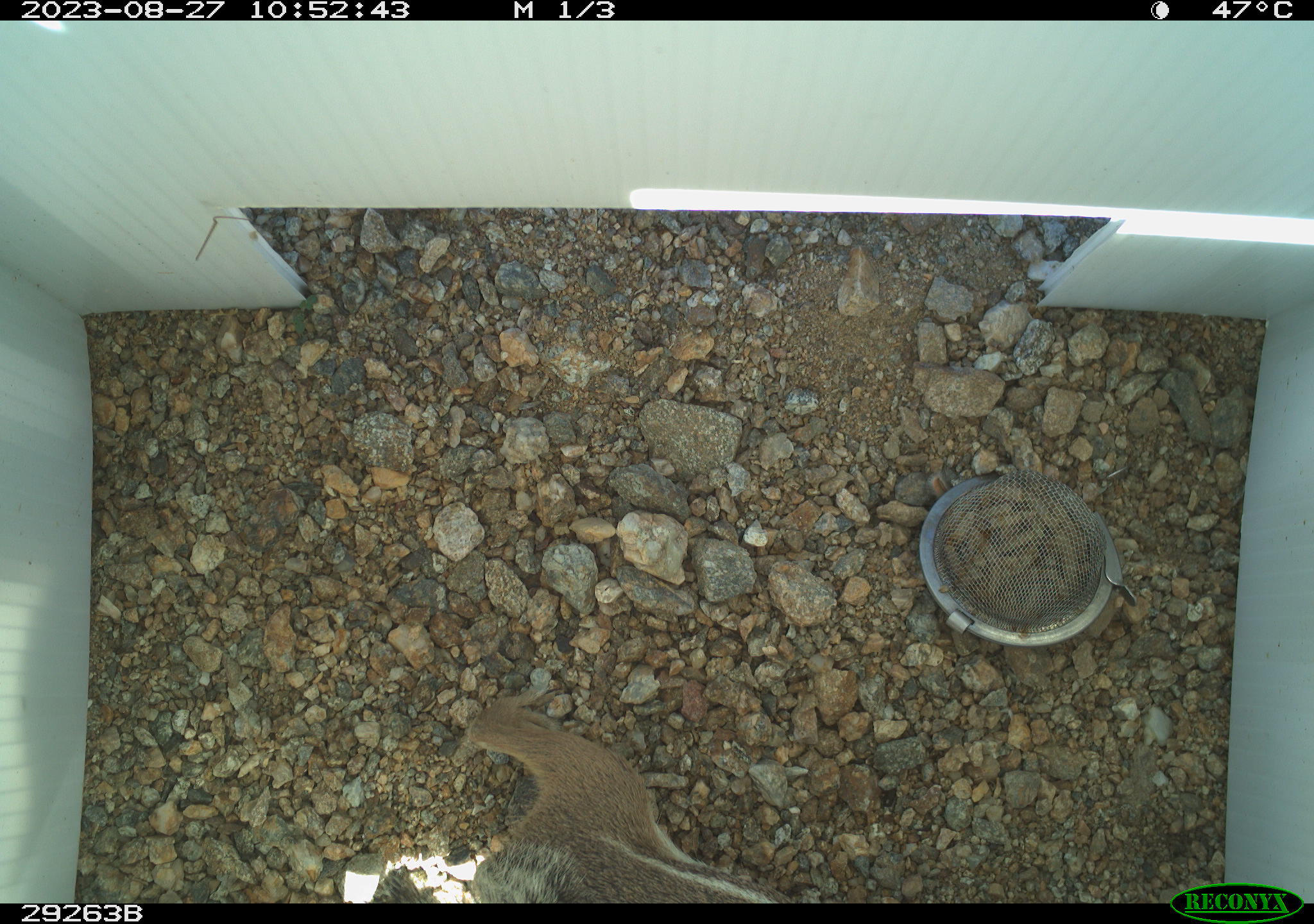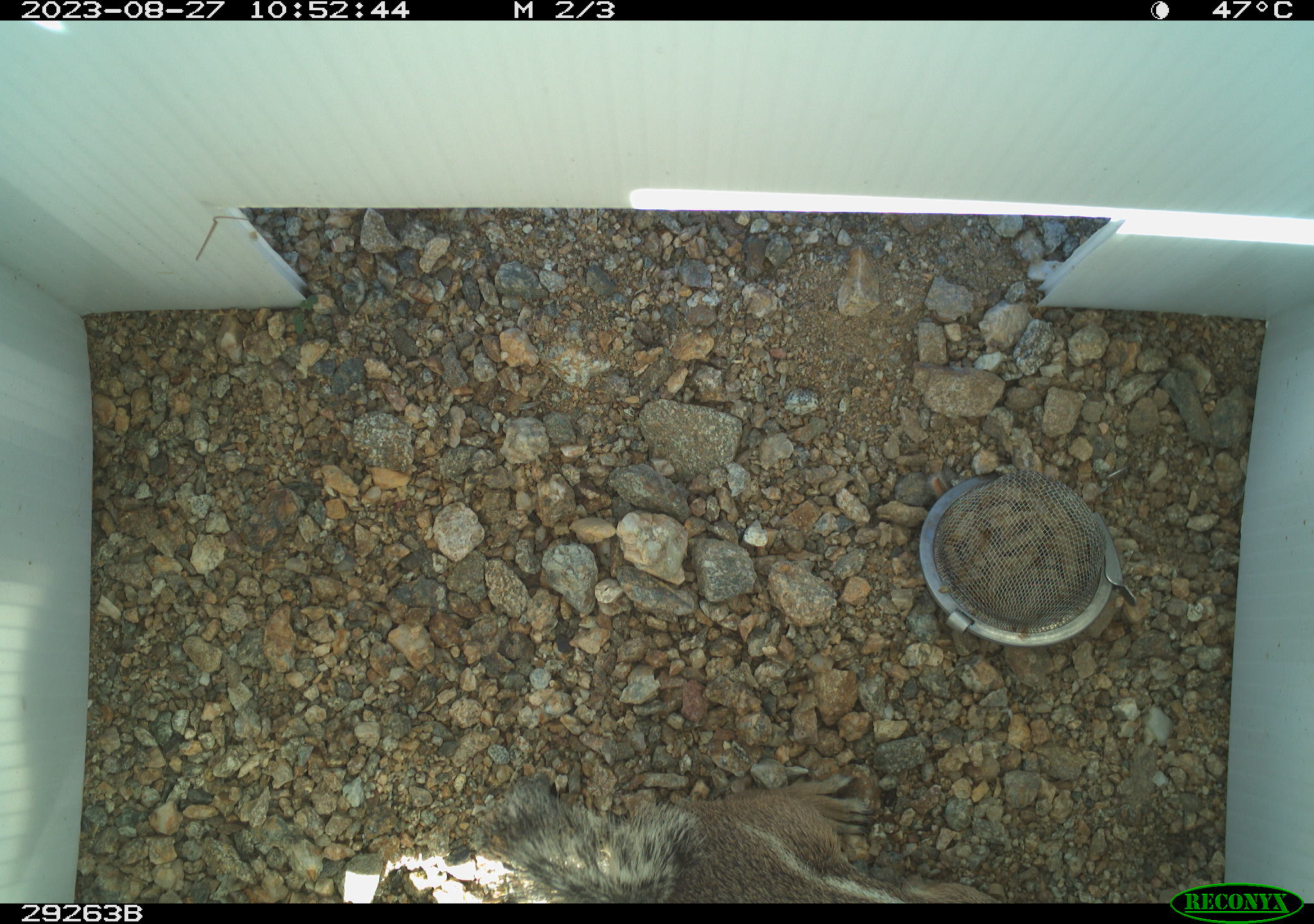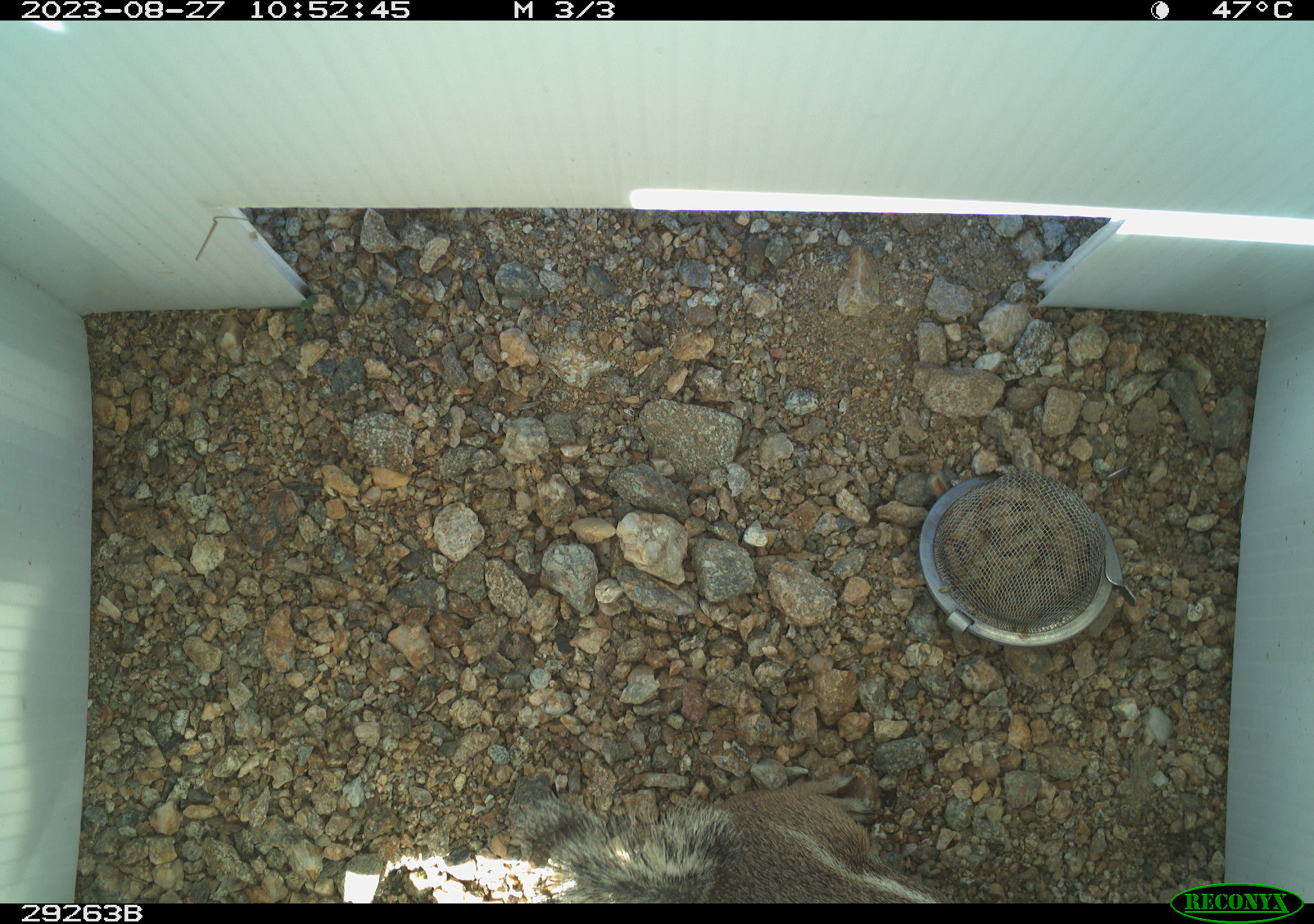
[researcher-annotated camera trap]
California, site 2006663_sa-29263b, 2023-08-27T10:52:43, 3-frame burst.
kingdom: Animalia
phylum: Chordata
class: Mammalia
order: Rodentia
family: Sciuridae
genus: Ammospermophilus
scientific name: Ammospermophilus leucurus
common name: white-tailed antelope squirrel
White-tailed antelope squirrel (Ammospermophilus leucurus).